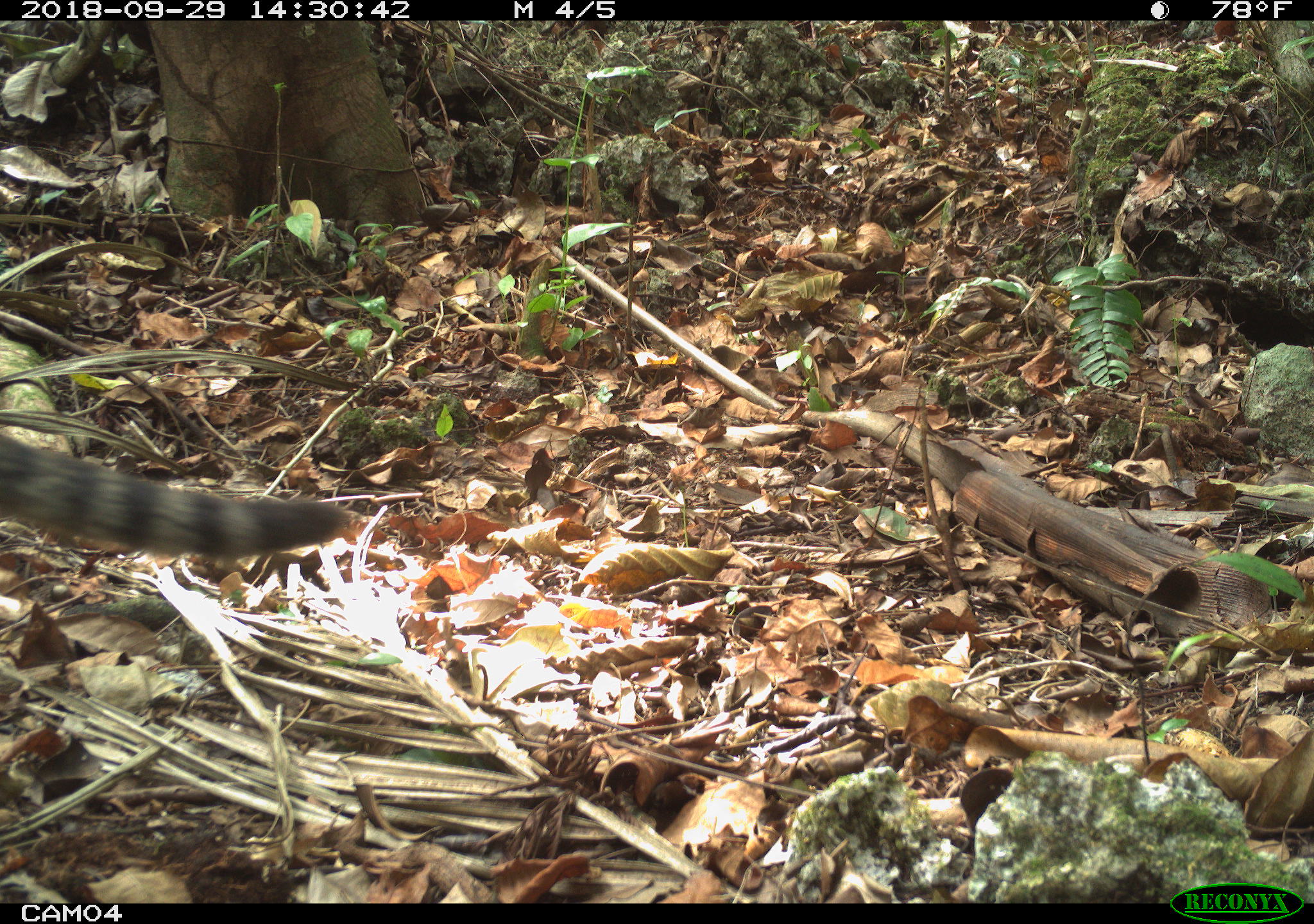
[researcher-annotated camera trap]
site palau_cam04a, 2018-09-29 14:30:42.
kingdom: Animalia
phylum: Chordata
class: Mammalia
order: Carnivora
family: Felidae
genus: Felis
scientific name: Felis catus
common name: cat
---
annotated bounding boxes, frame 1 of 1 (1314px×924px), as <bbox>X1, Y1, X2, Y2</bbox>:
cat: <bbox>0, 423, 357, 561</bbox>